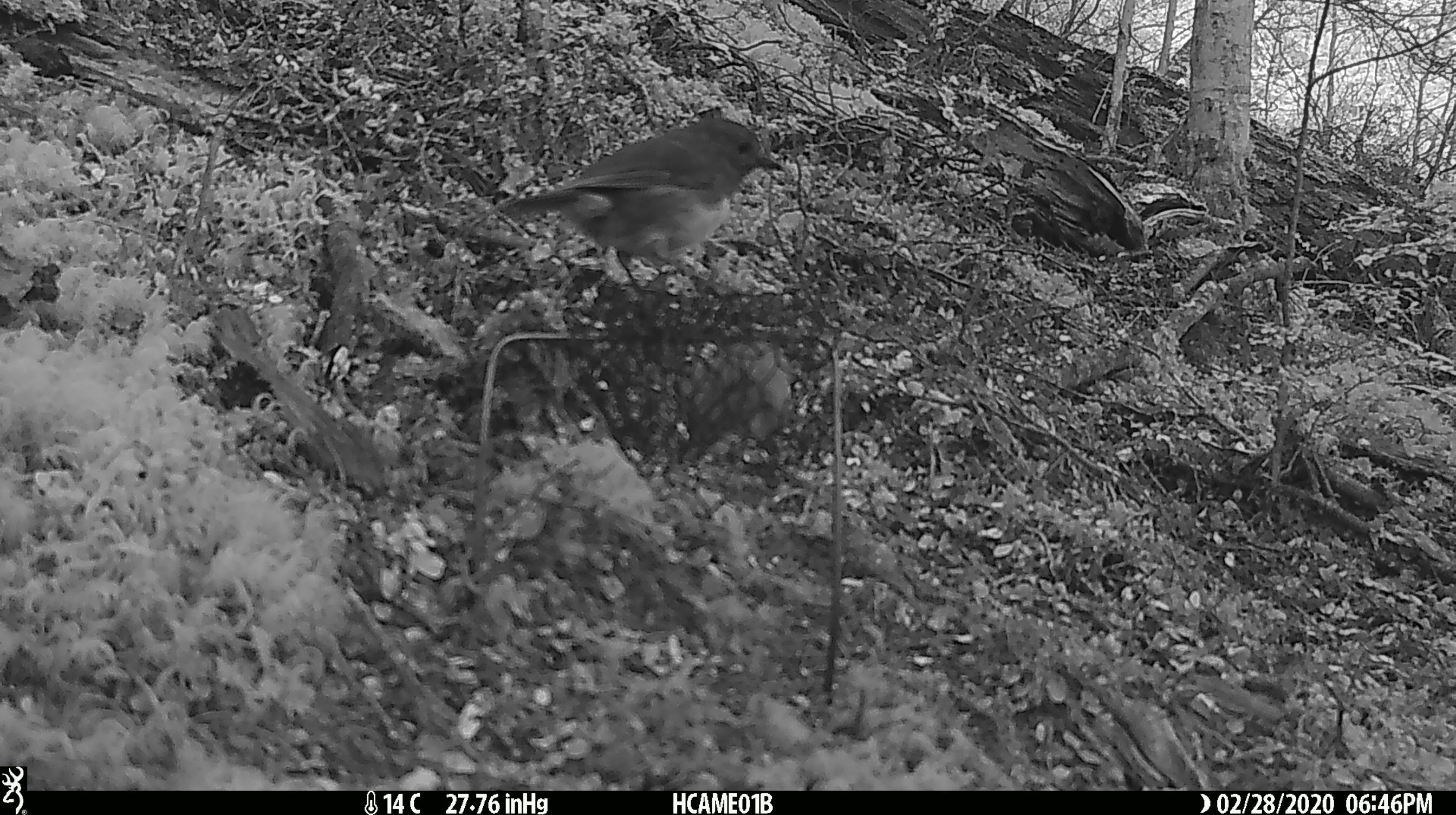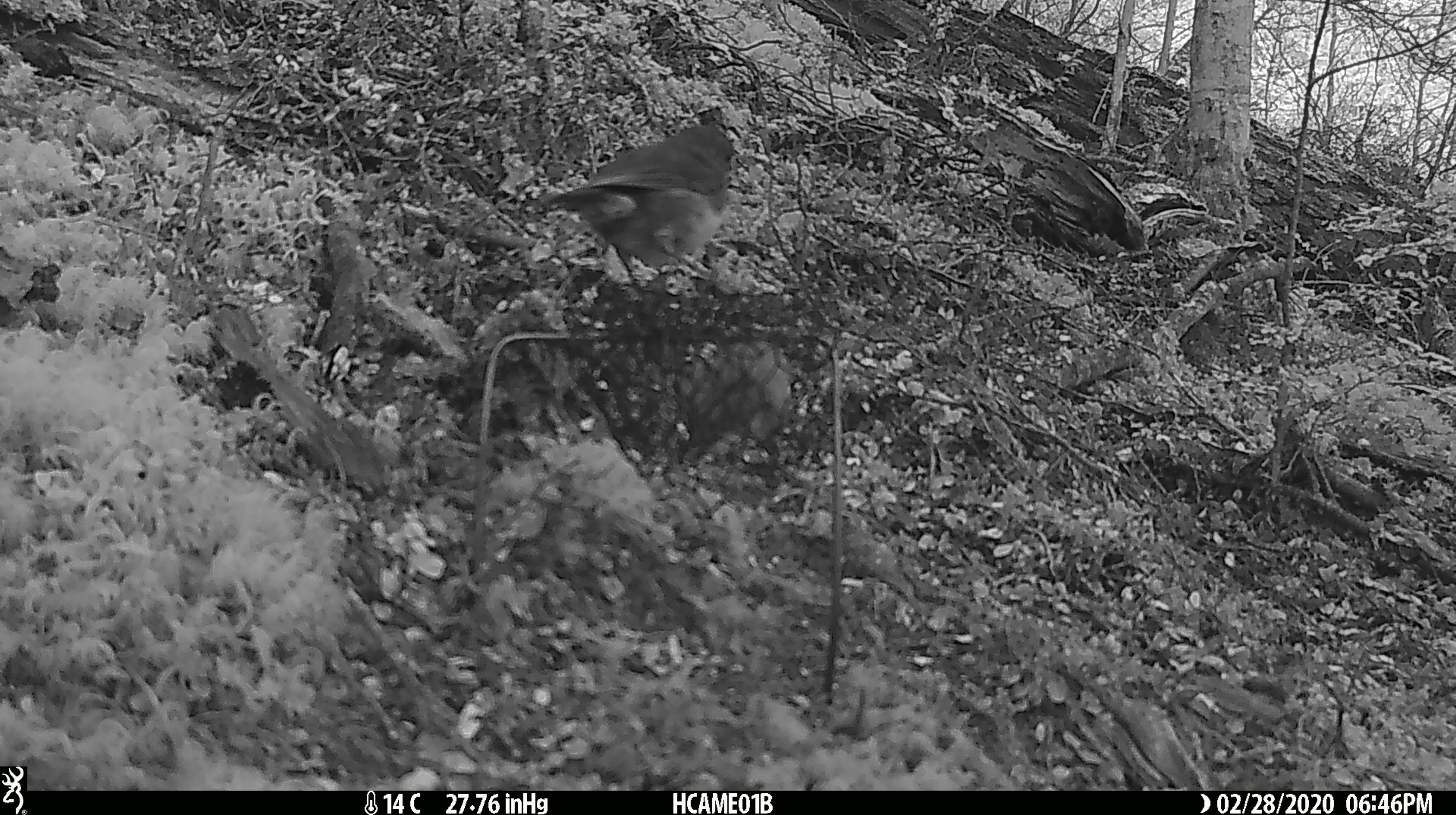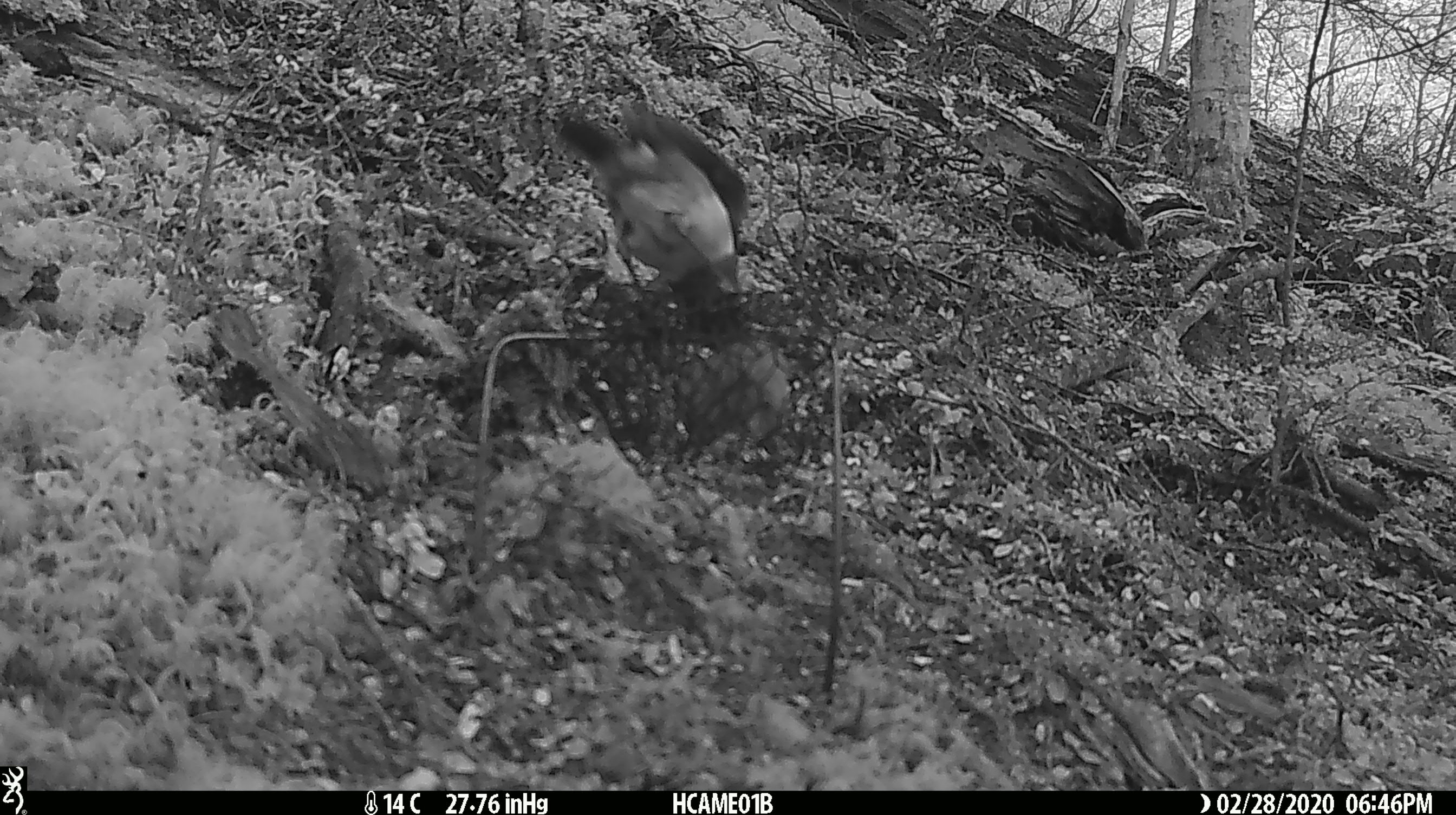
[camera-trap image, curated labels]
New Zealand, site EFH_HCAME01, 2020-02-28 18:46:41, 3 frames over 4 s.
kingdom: Animalia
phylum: Chordata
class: Aves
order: Passeriformes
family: Petroicidae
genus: Petroica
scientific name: Petroica australis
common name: new zealand robin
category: robin